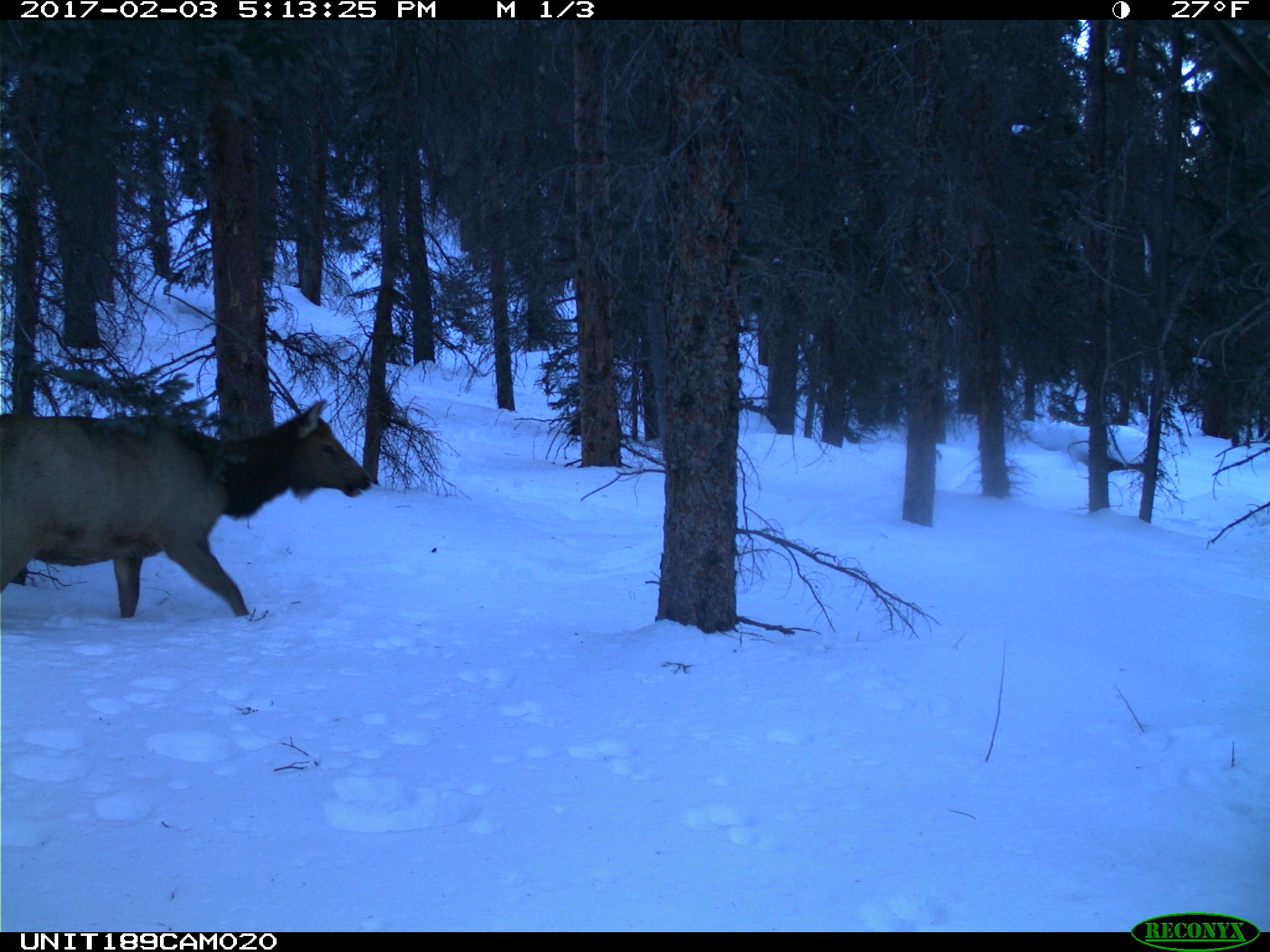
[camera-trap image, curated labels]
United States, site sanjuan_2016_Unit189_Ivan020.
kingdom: Animalia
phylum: Chordata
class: Mammalia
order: Artiodactyla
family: Cervidae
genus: Cervus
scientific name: Cervus elaphus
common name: red deer